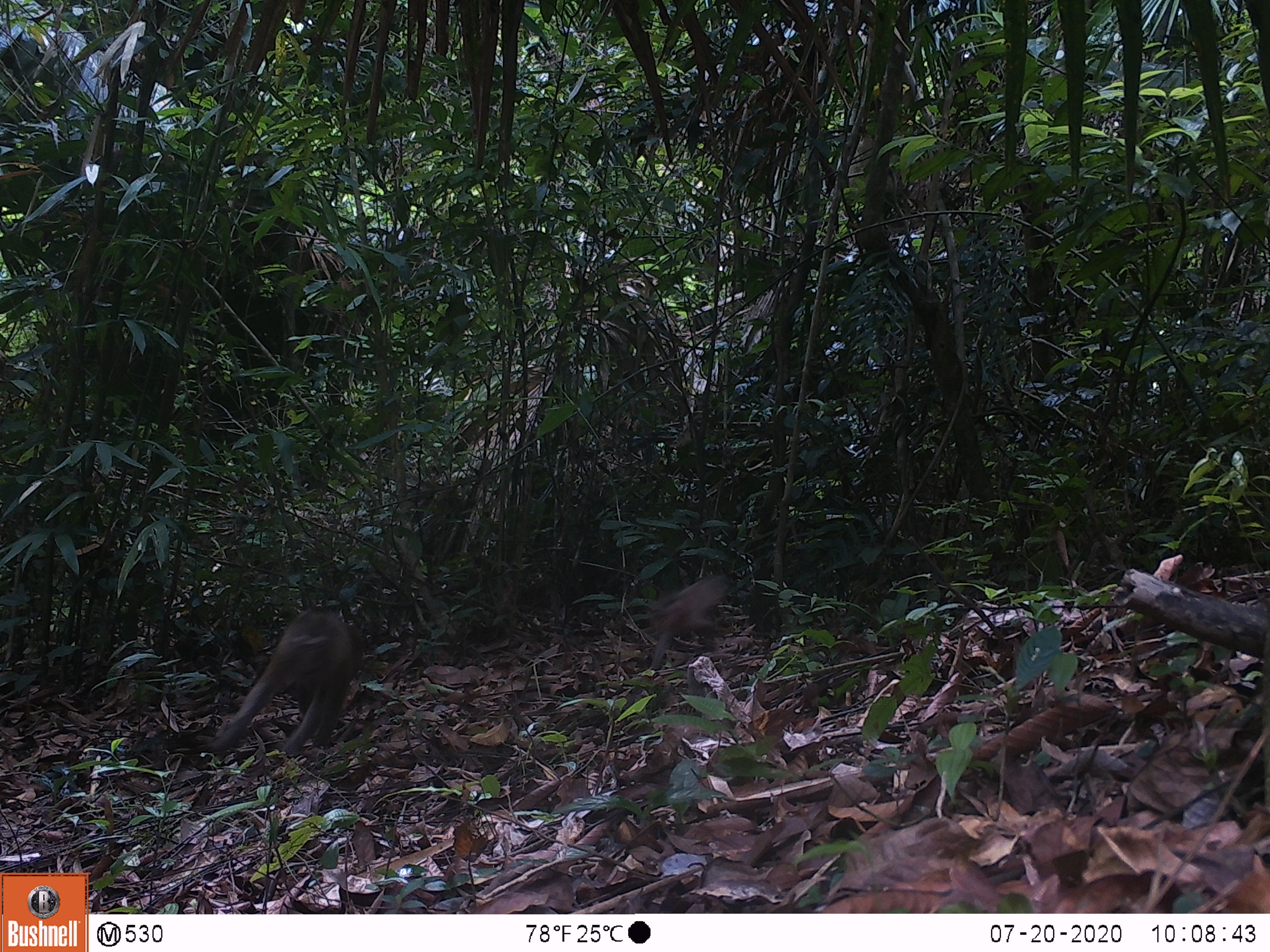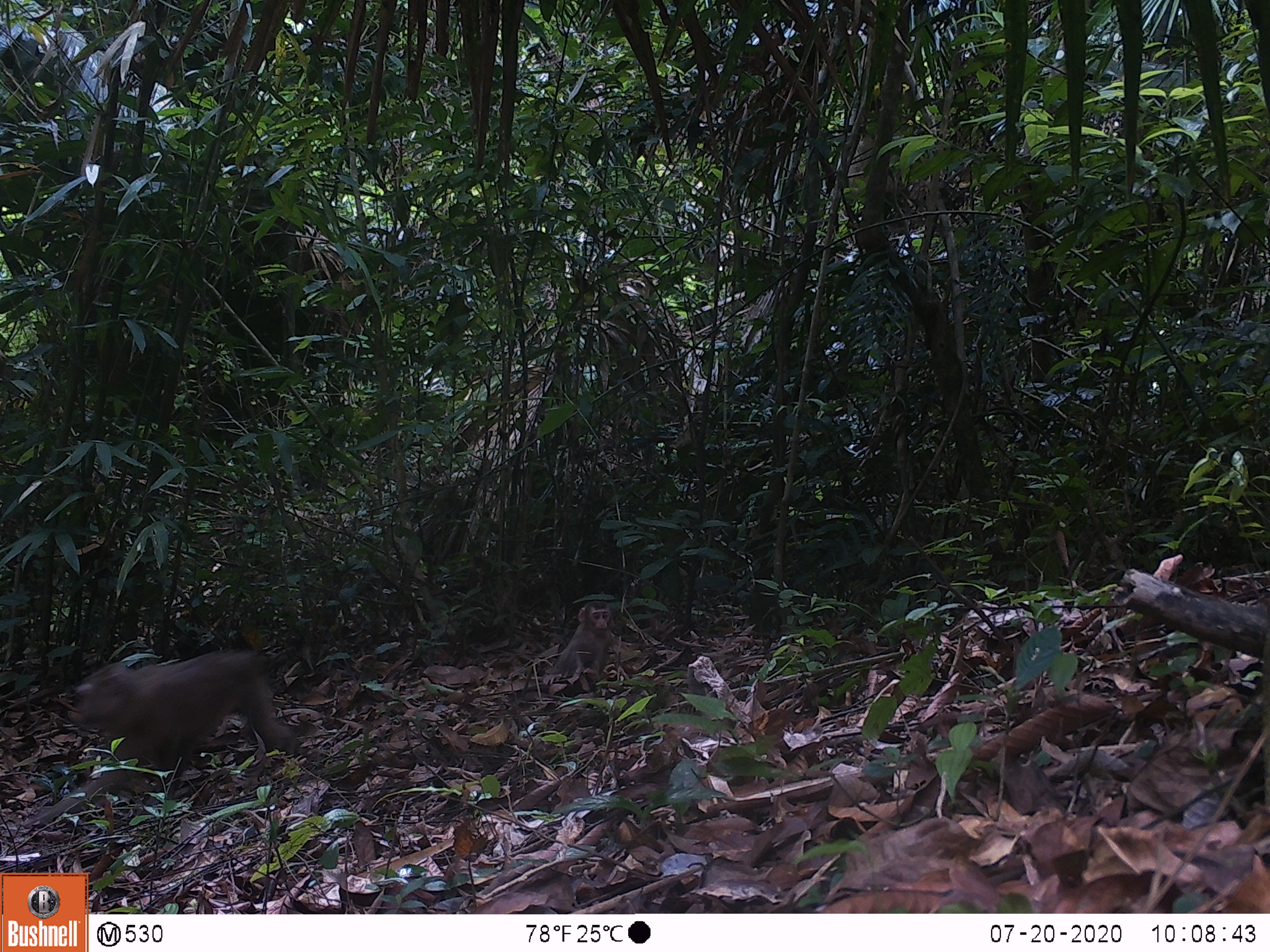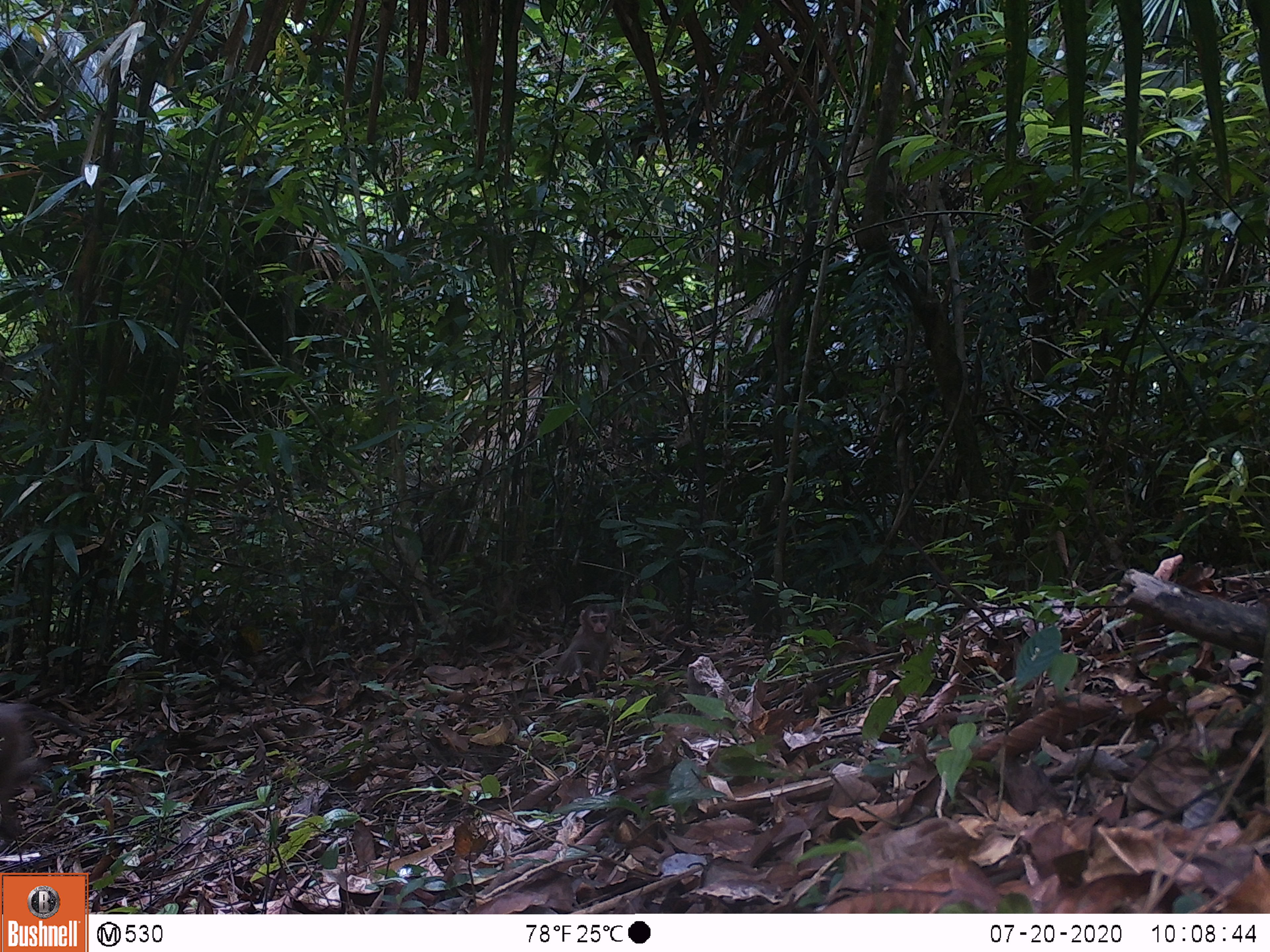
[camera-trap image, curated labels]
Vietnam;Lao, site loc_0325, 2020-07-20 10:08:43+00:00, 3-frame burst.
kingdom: Animalia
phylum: Chordata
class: Mammalia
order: Primates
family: Cercopithecidae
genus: Macaca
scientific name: Macaca nemestrina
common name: pig-tailed macaque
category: pig tailed macaque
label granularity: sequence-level